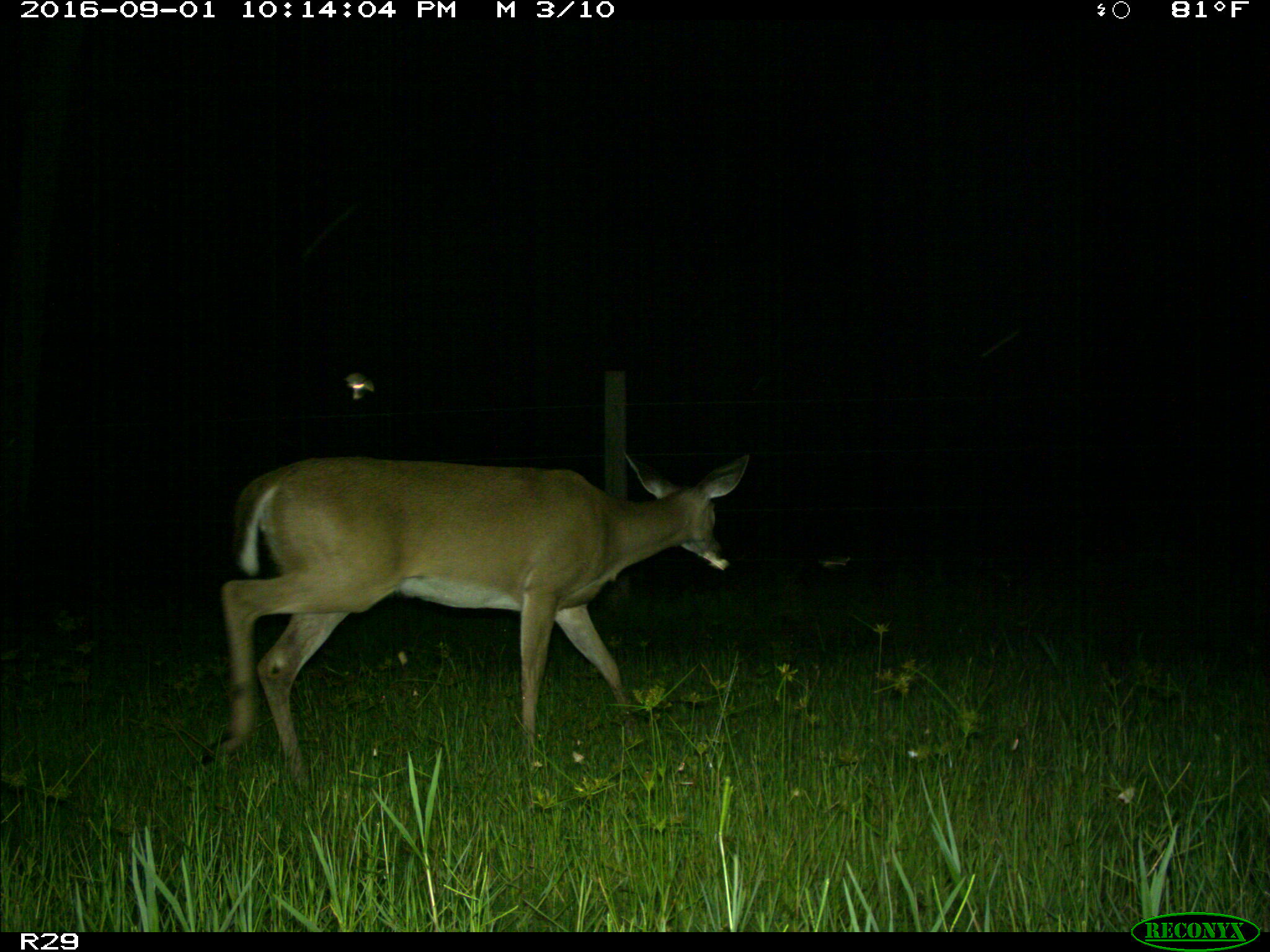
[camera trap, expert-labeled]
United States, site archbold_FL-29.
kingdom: Animalia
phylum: Chordata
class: Mammalia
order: Artiodactyla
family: Cervidae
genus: Odocoileus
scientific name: Odocoileus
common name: deer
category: unidentified deer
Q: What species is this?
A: Unidentified deer (deer) (Odocoileus).